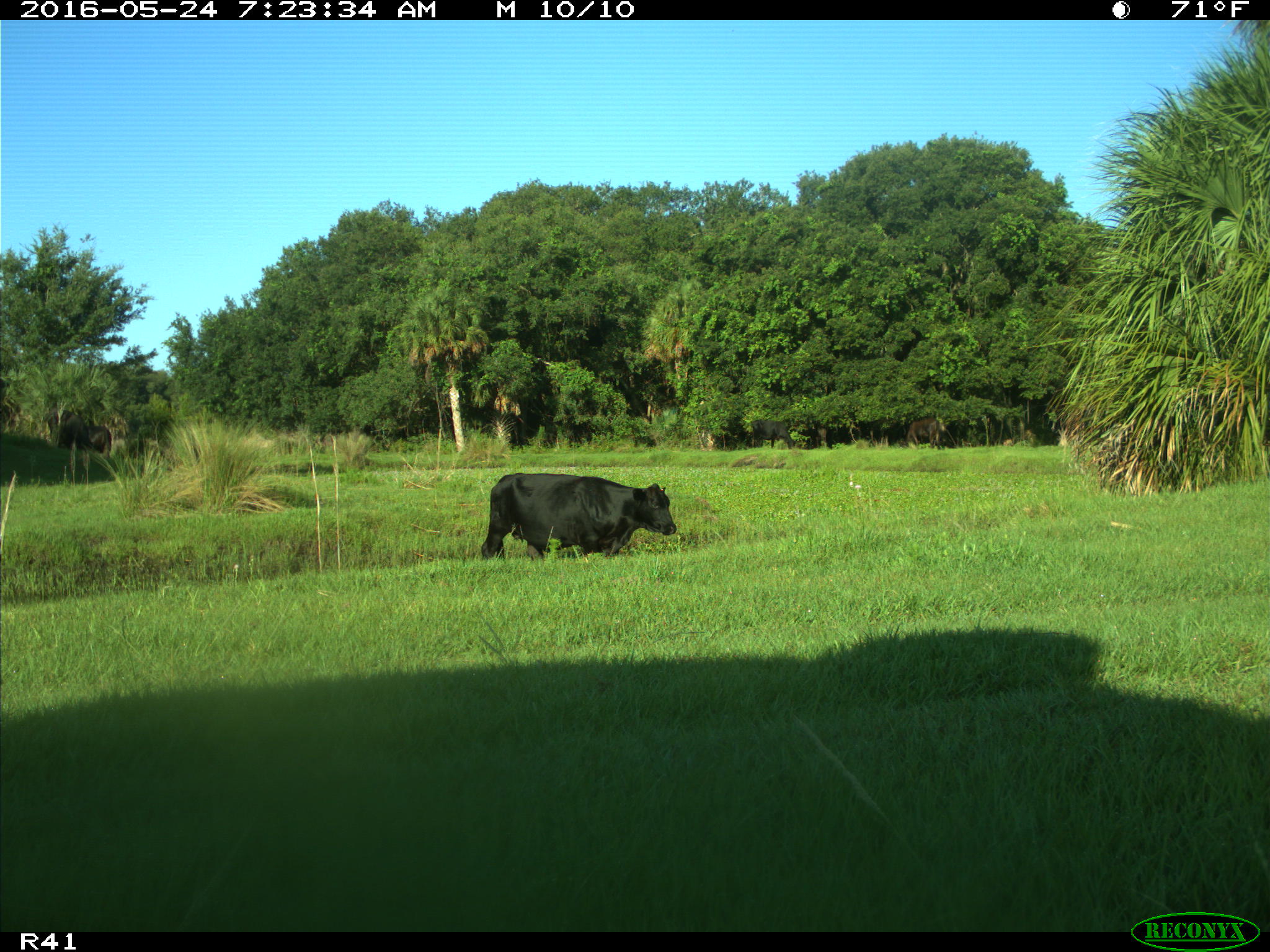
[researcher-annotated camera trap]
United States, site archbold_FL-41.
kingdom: Animalia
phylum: Chordata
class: Mammalia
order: Artiodactyla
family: Bovidae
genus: Bos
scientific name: Bos taurus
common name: domestic cow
Bos taurus (domestic cow).